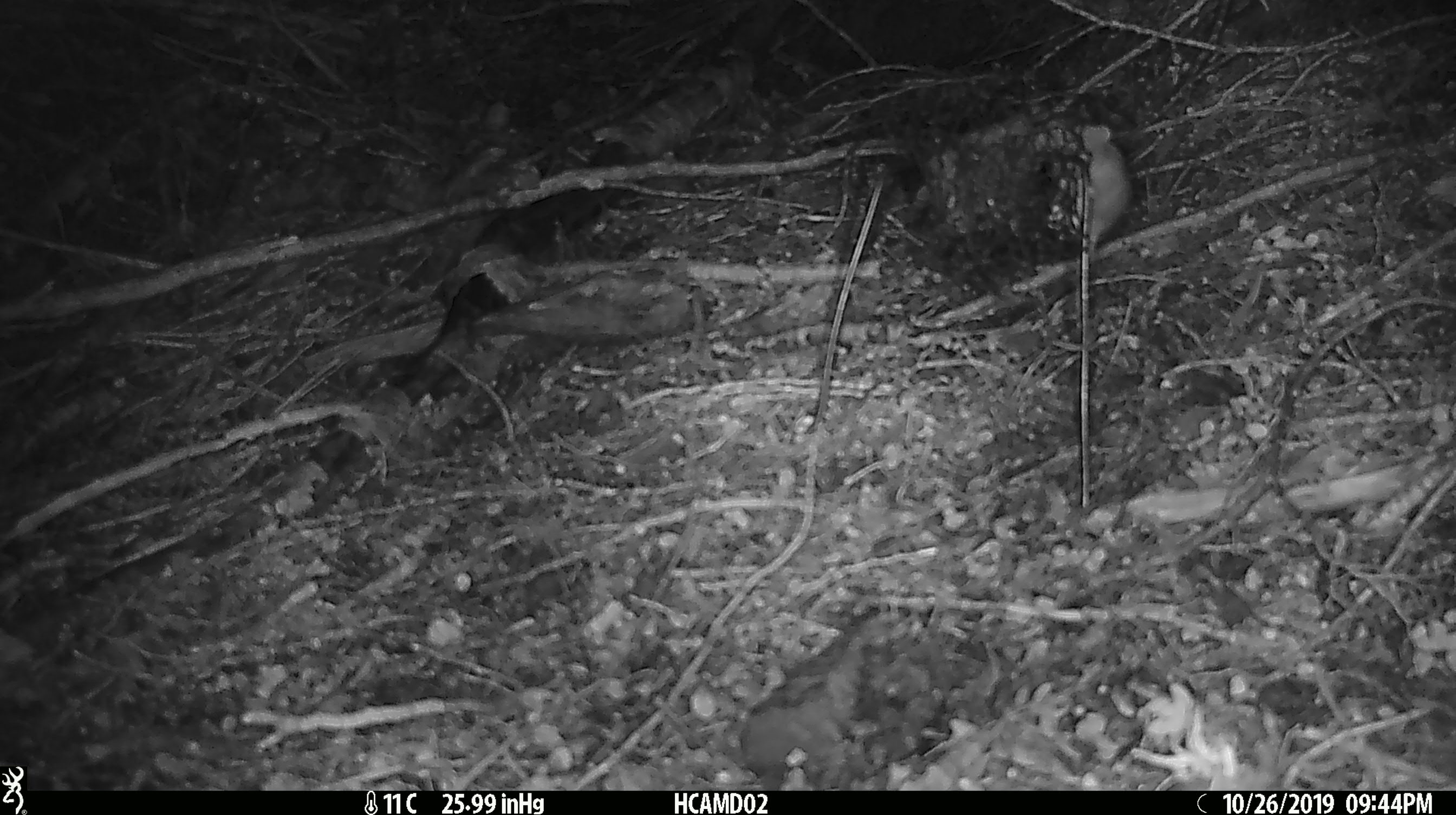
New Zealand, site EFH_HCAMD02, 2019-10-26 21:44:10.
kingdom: Animalia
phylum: Chordata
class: Mammalia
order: Rodentia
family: Muridae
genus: Mus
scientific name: Mus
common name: mouse